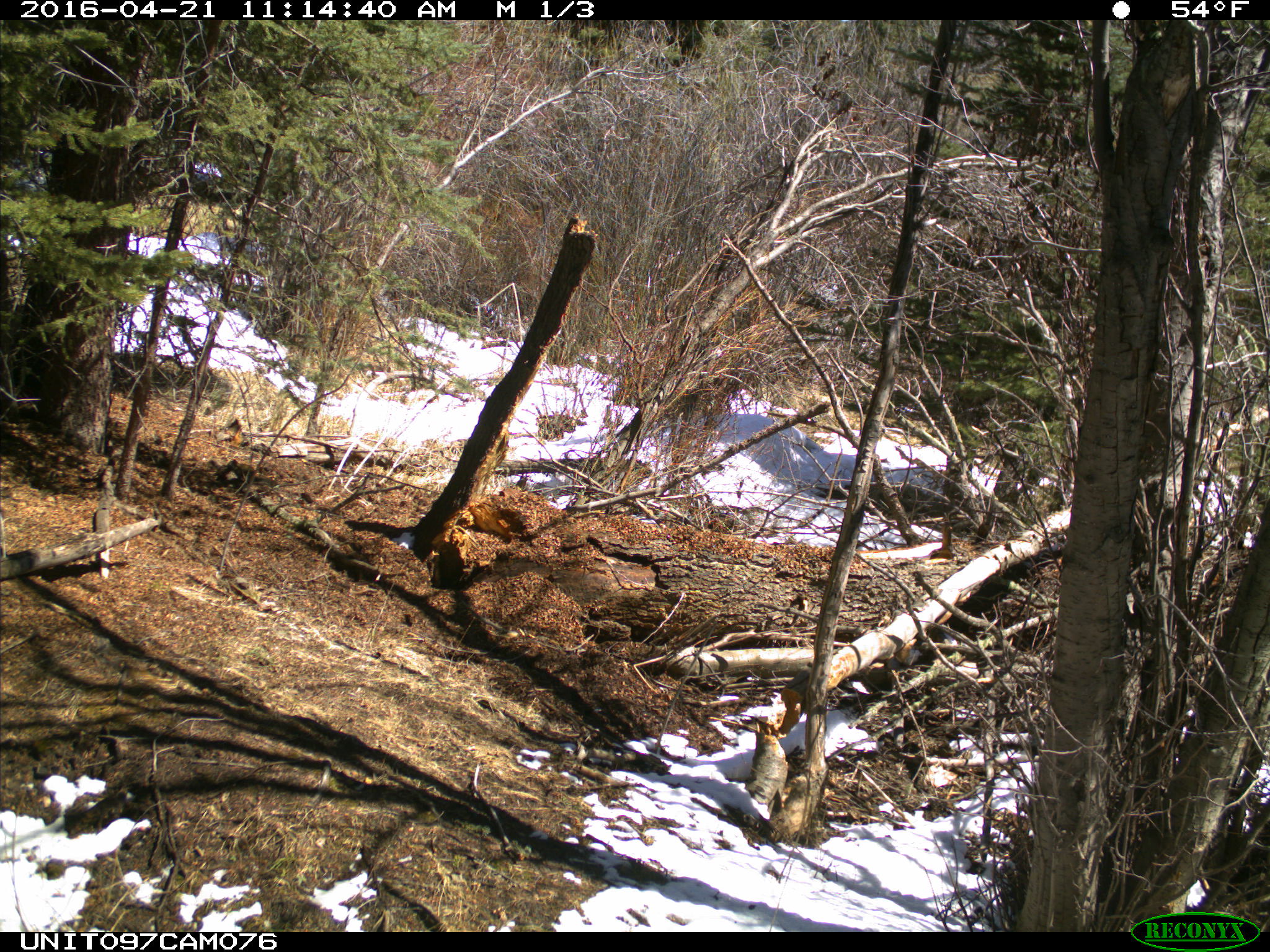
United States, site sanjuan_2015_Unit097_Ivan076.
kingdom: Animalia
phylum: Chordata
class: Mammalia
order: Rodentia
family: Sciuridae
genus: Tamiasciurus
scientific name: Tamiasciurus hudsonicus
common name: american red squirrel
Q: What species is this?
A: Tamiasciurus hudsonicus (american red squirrel).